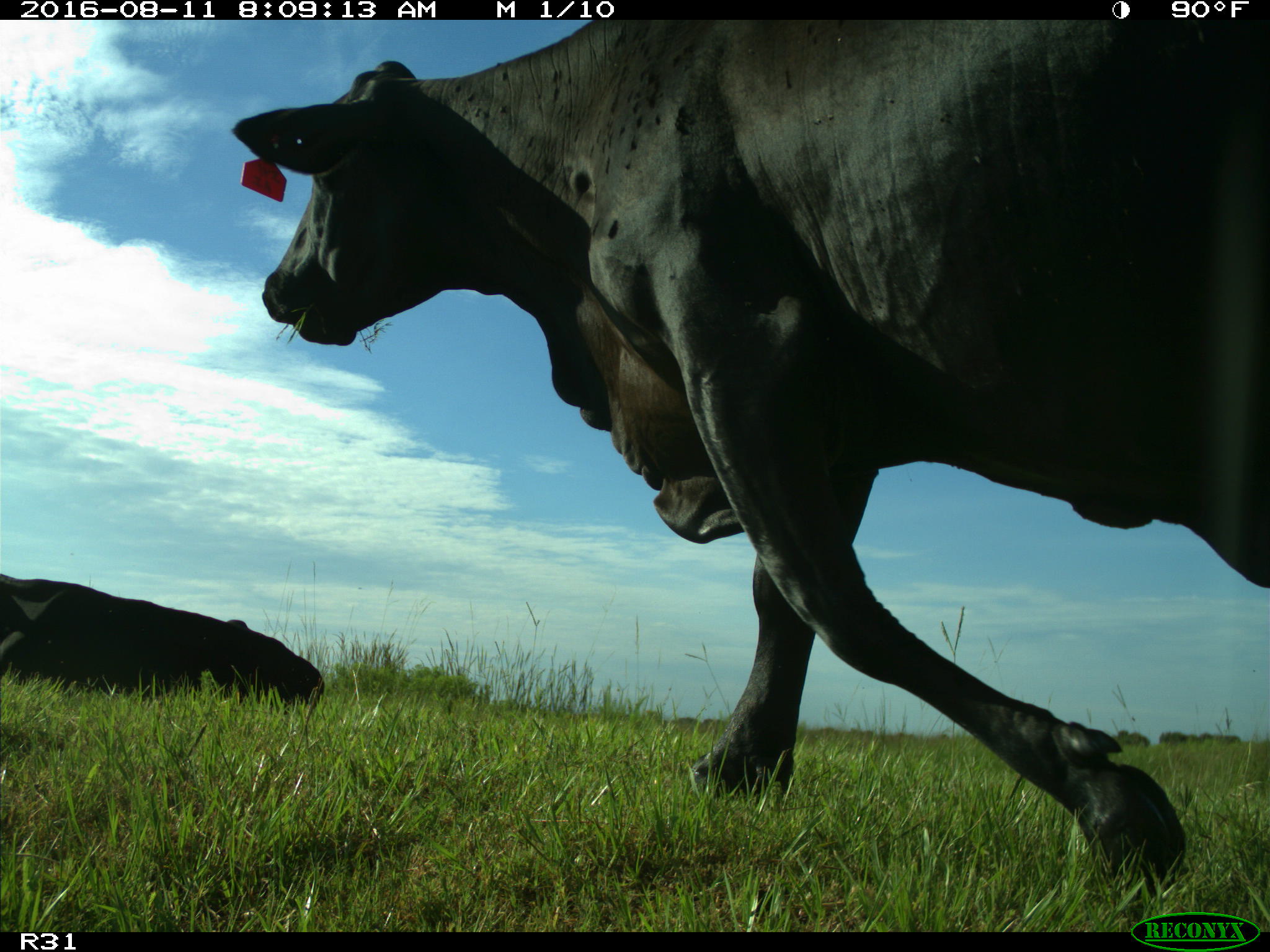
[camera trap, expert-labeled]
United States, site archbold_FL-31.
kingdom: Animalia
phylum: Chordata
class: Mammalia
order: Artiodactyla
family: Bovidae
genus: Bos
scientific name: Bos taurus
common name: domestic cow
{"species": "Bos taurus (domestic cow)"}